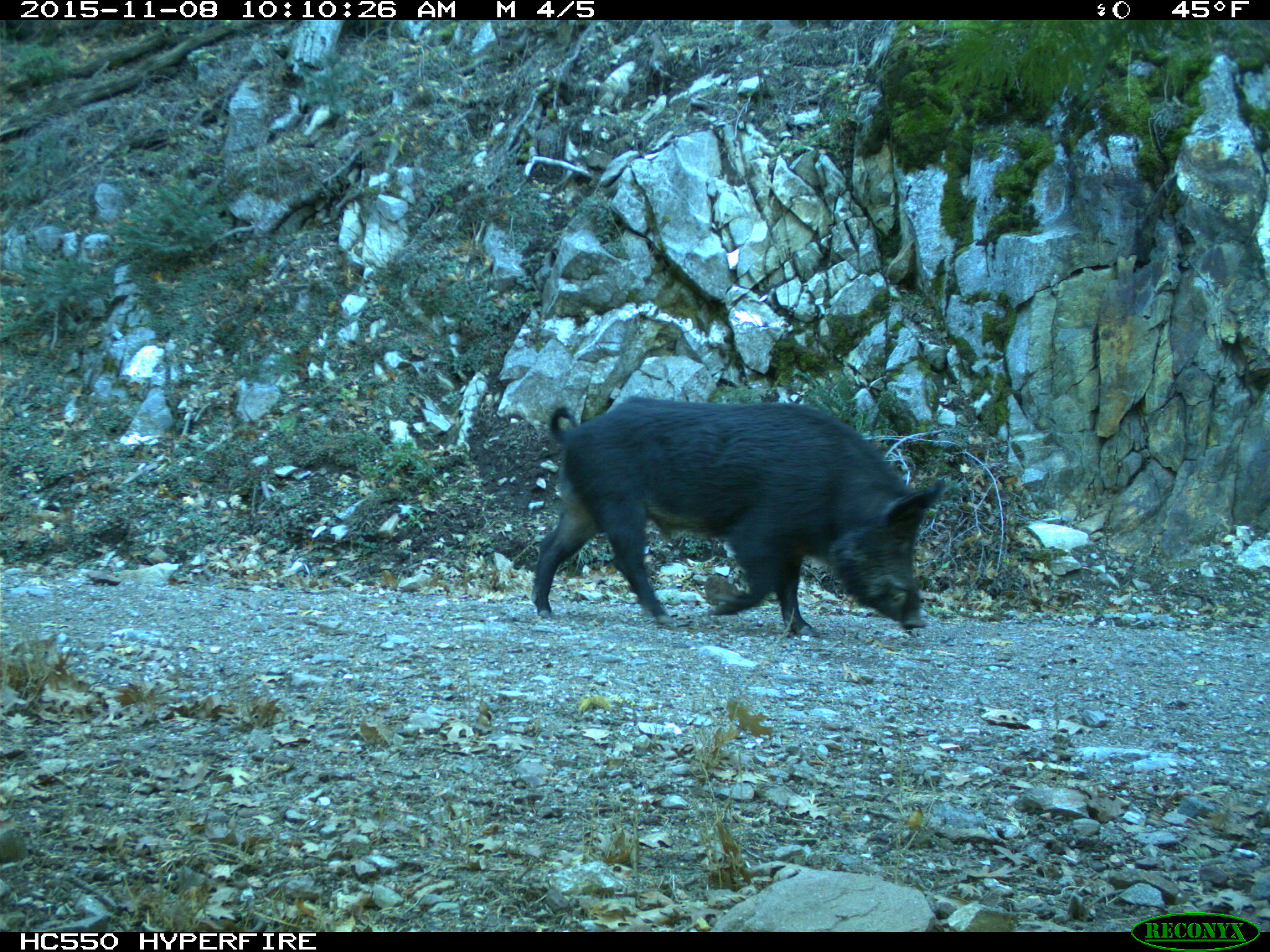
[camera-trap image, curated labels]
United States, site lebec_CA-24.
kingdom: Animalia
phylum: Chordata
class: Mammalia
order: Artiodactyla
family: Suidae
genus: Sus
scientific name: Sus scrofa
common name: wild boar